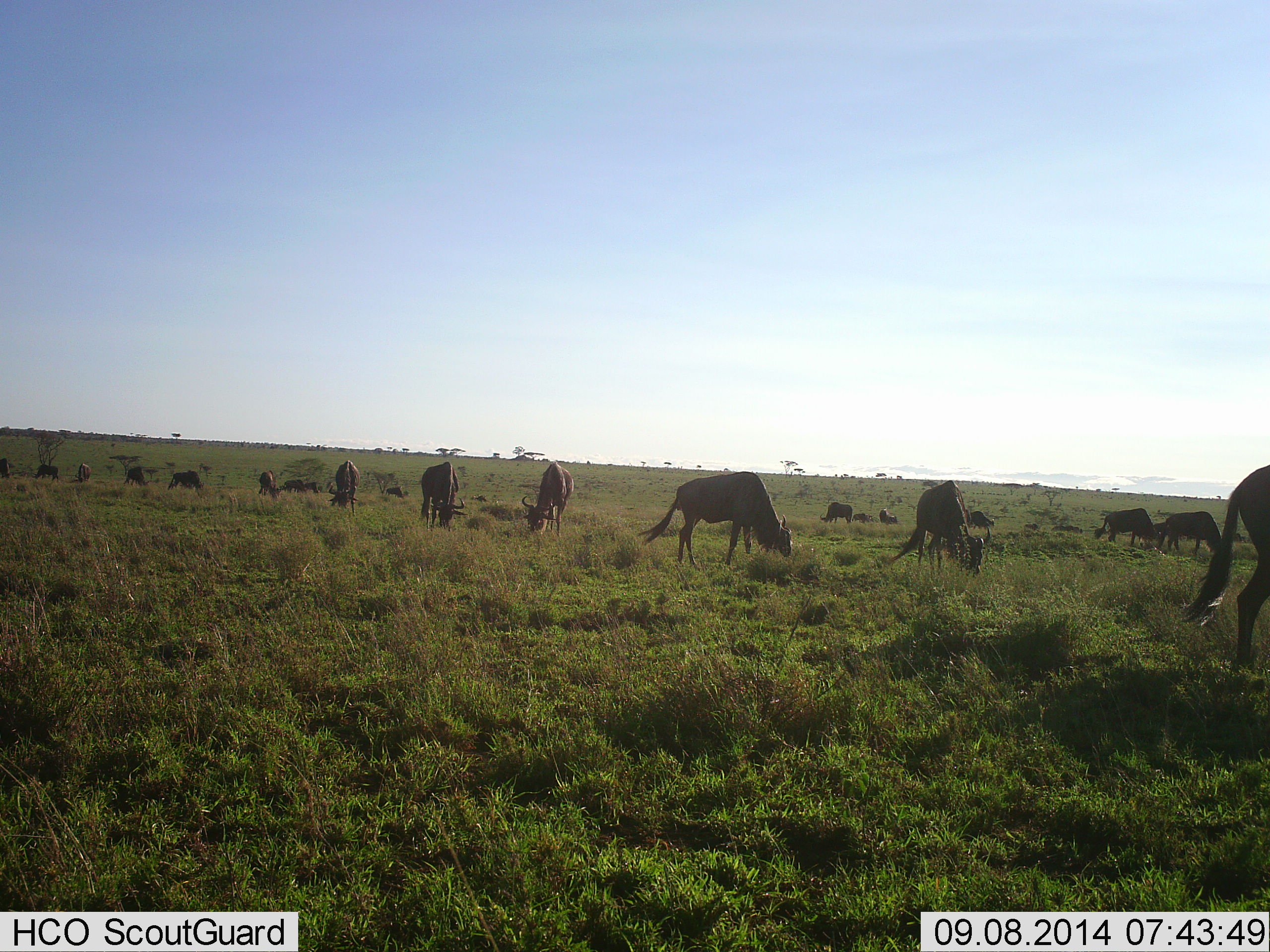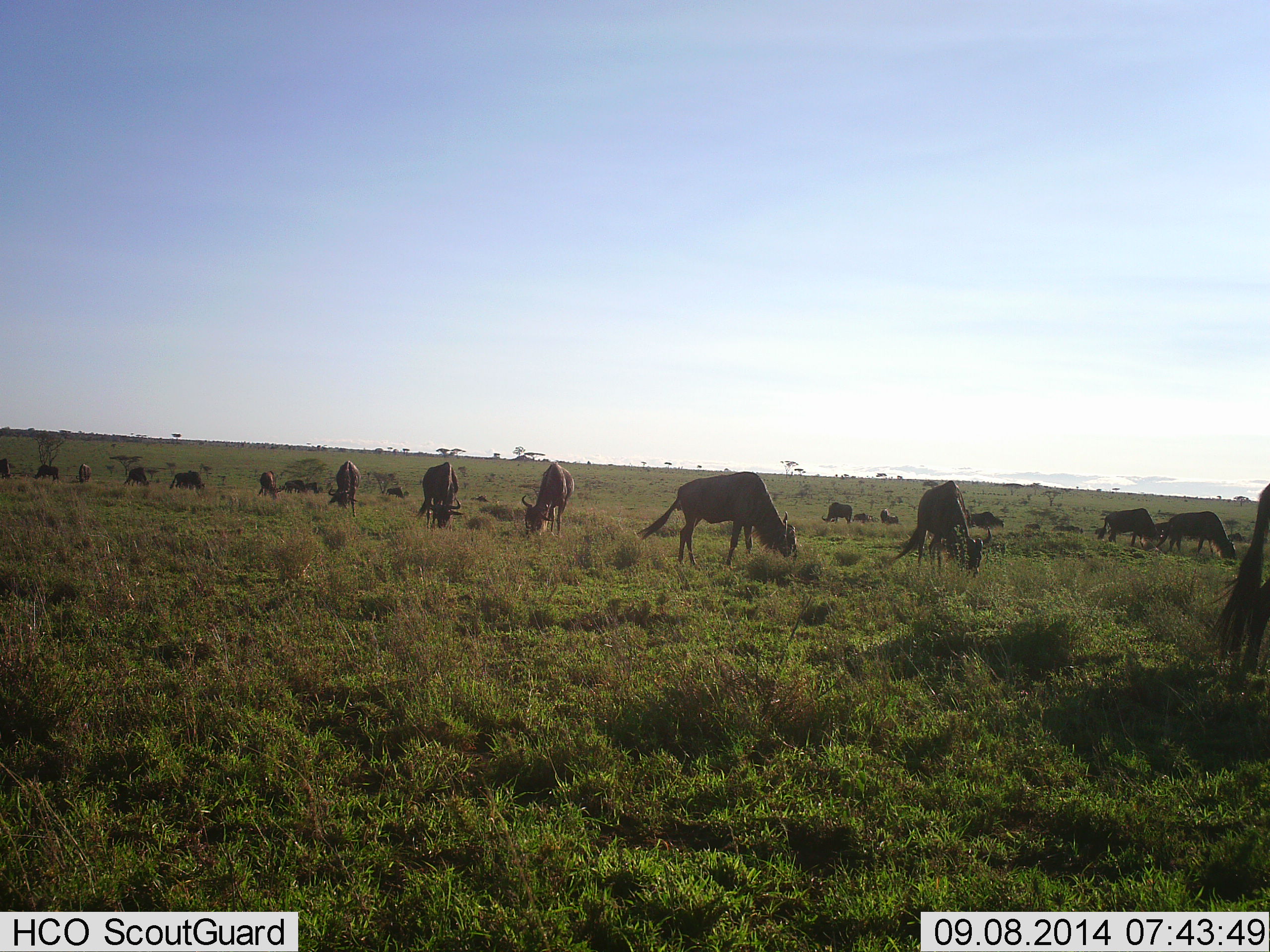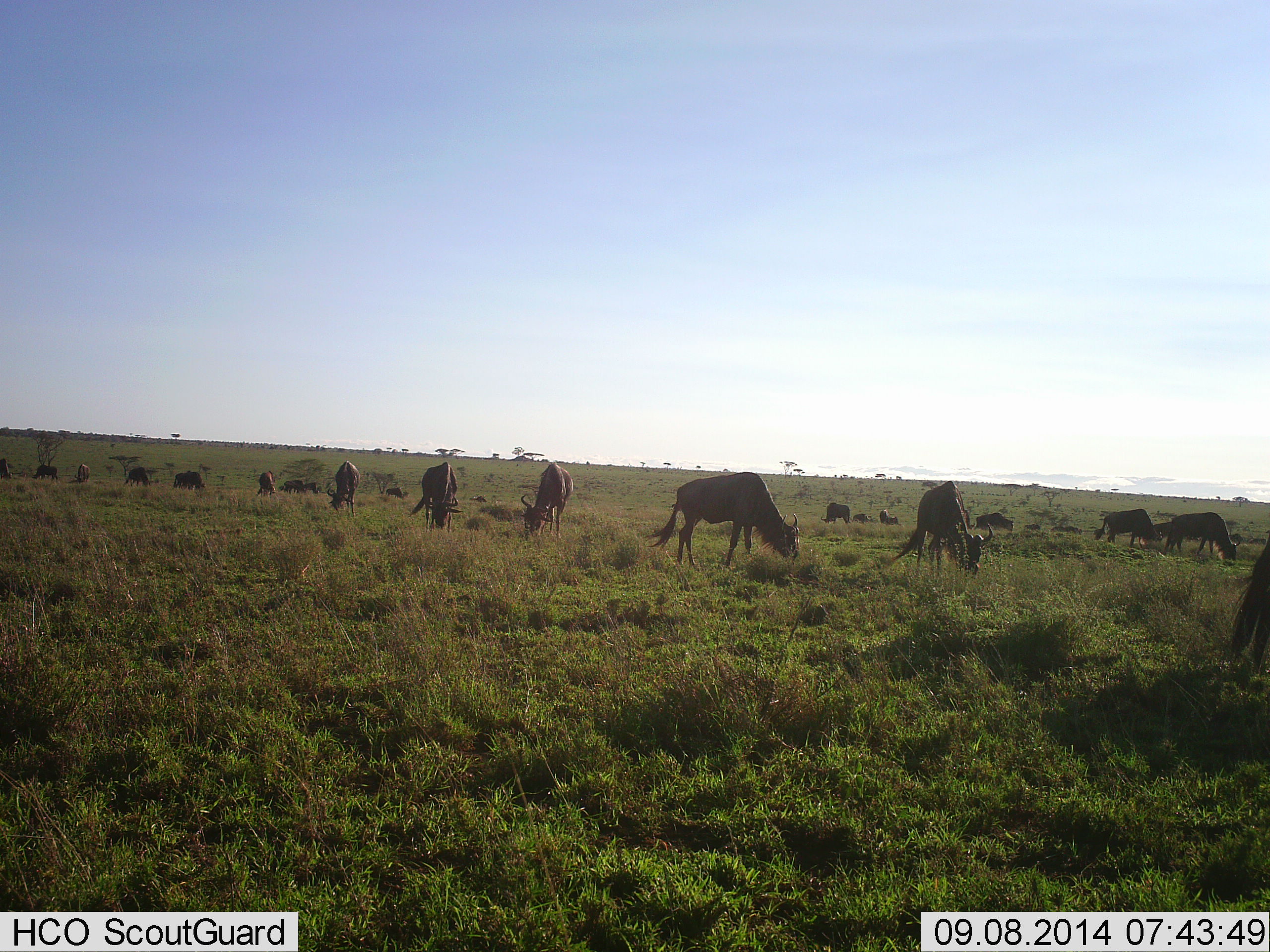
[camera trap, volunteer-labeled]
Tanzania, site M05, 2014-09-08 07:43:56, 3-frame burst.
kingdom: Animalia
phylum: Chordata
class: Mammalia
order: Artiodactyla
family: Bovidae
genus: Connochaetes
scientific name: Connochaetes taurinus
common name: blue wildebeest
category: wildebeest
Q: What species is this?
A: Wildebeest (blue wildebeest) (Connochaetes taurinus).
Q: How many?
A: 11-50.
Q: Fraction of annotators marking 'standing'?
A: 20%.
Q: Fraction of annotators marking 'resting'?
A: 10%.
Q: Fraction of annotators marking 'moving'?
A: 30%.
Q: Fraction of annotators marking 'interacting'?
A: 10%.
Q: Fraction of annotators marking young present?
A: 0%.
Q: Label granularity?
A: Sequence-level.